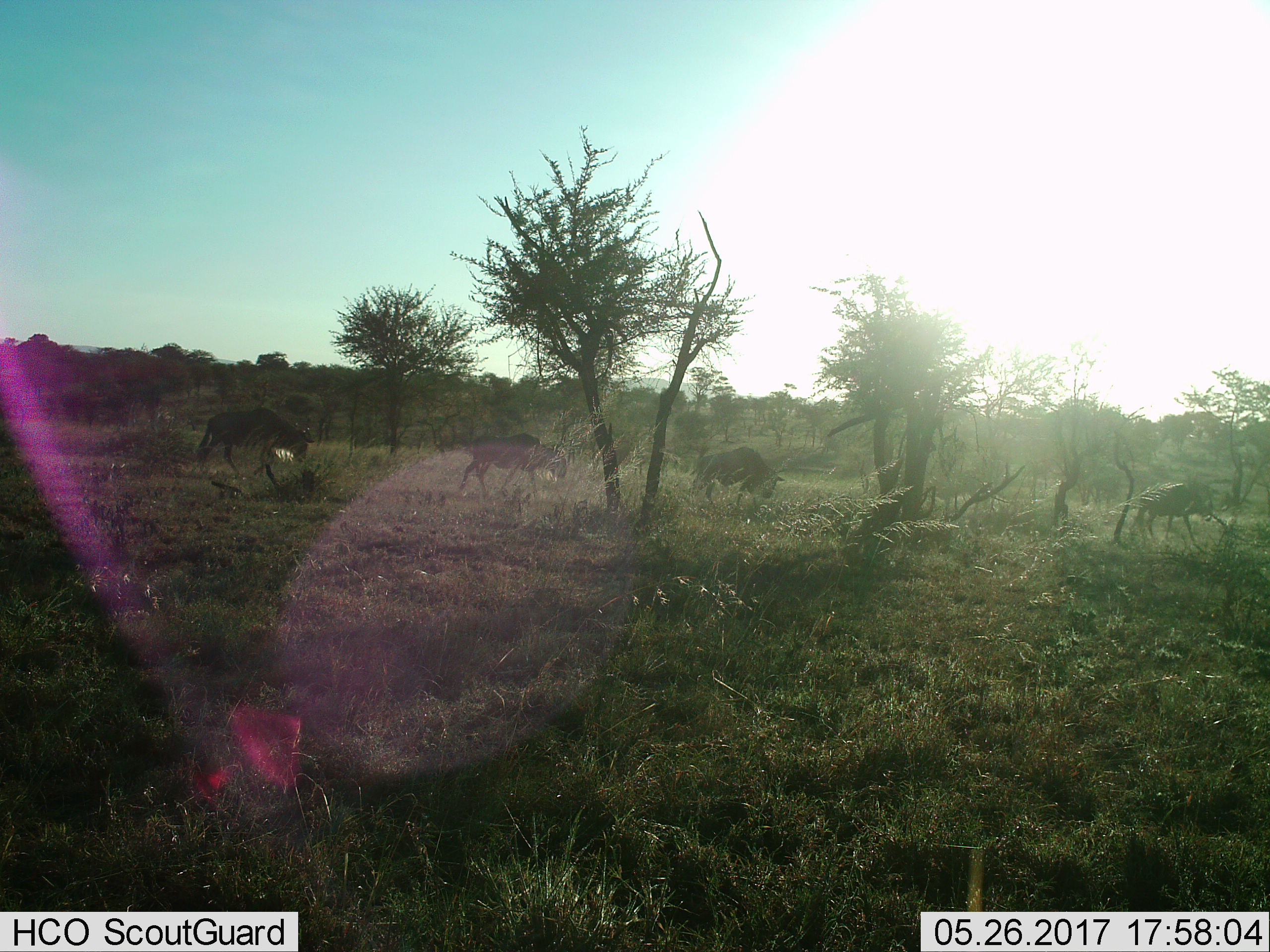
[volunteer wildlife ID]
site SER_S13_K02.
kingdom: Animalia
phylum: Chordata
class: Mammalia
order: Artiodactyla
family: Bovidae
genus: Connochaetes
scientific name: Connochaetes taurinus taurinus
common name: blue wildebeest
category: wildebeestblue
Wildebeestblue (blue wildebeest) (Connochaetes taurinus taurinus), count 4. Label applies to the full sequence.